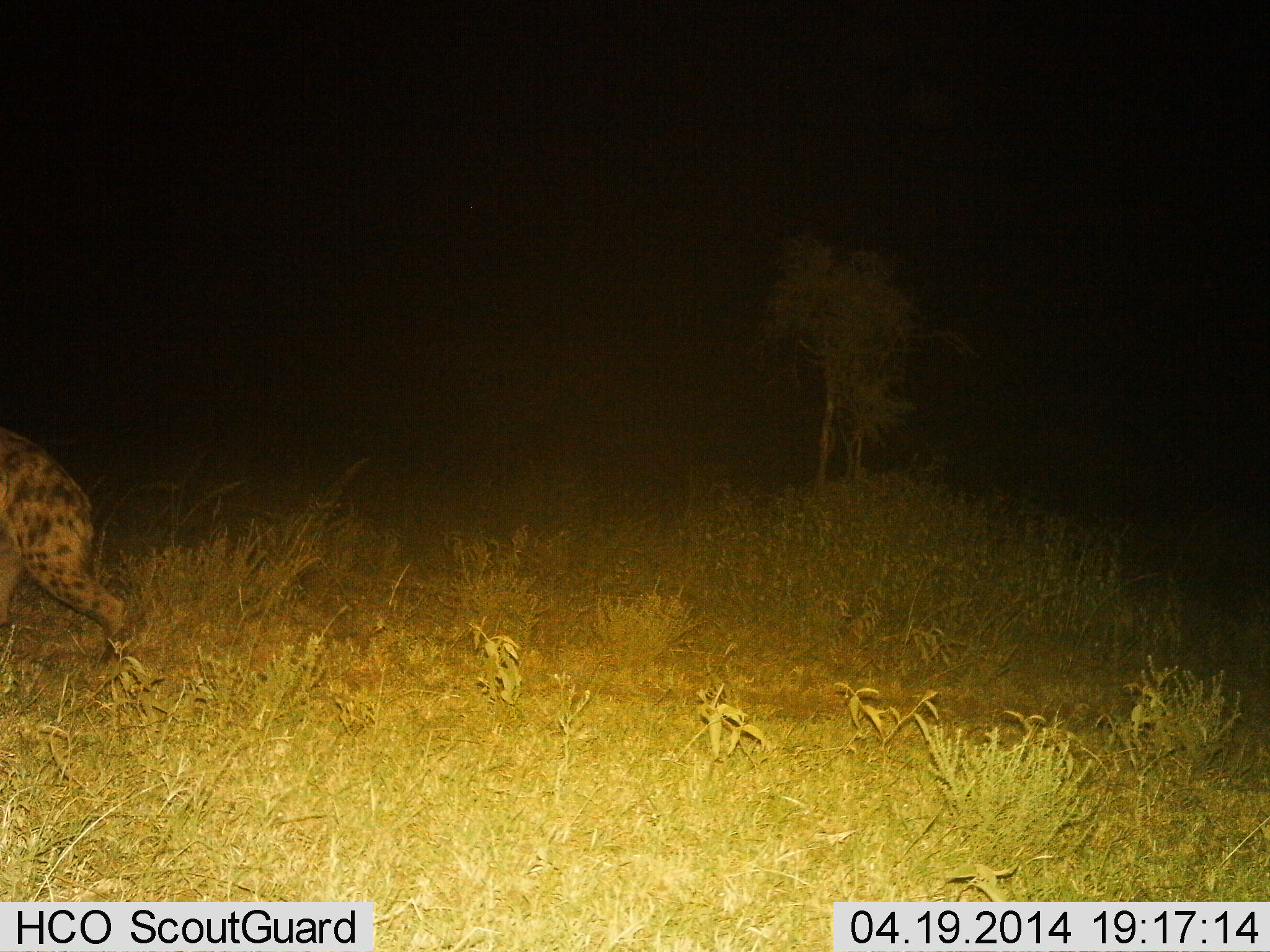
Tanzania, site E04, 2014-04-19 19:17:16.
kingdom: Animalia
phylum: Chordata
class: Mammalia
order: Carnivora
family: Hyaenidae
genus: Crocuta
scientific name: Crocuta crocuta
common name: spotted hyena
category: hyenaspotted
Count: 1.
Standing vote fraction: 20%.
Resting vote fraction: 0%.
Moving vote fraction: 80%.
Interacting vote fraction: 0%.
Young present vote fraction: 0%.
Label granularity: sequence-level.